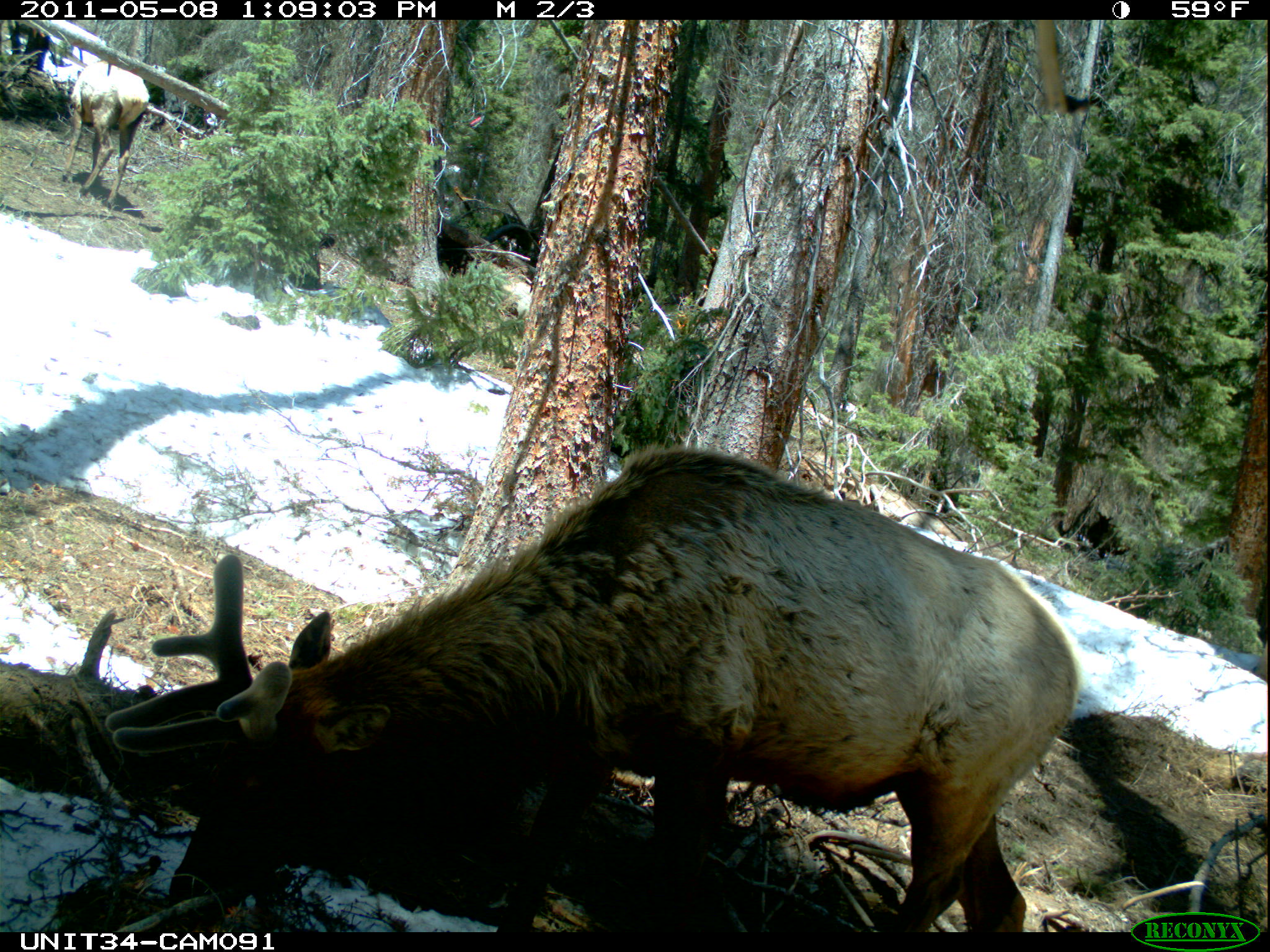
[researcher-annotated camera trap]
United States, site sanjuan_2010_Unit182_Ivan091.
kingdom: Animalia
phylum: Chordata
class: Mammalia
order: Artiodactyla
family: Cervidae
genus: Cervus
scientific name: Cervus elaphus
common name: red deer